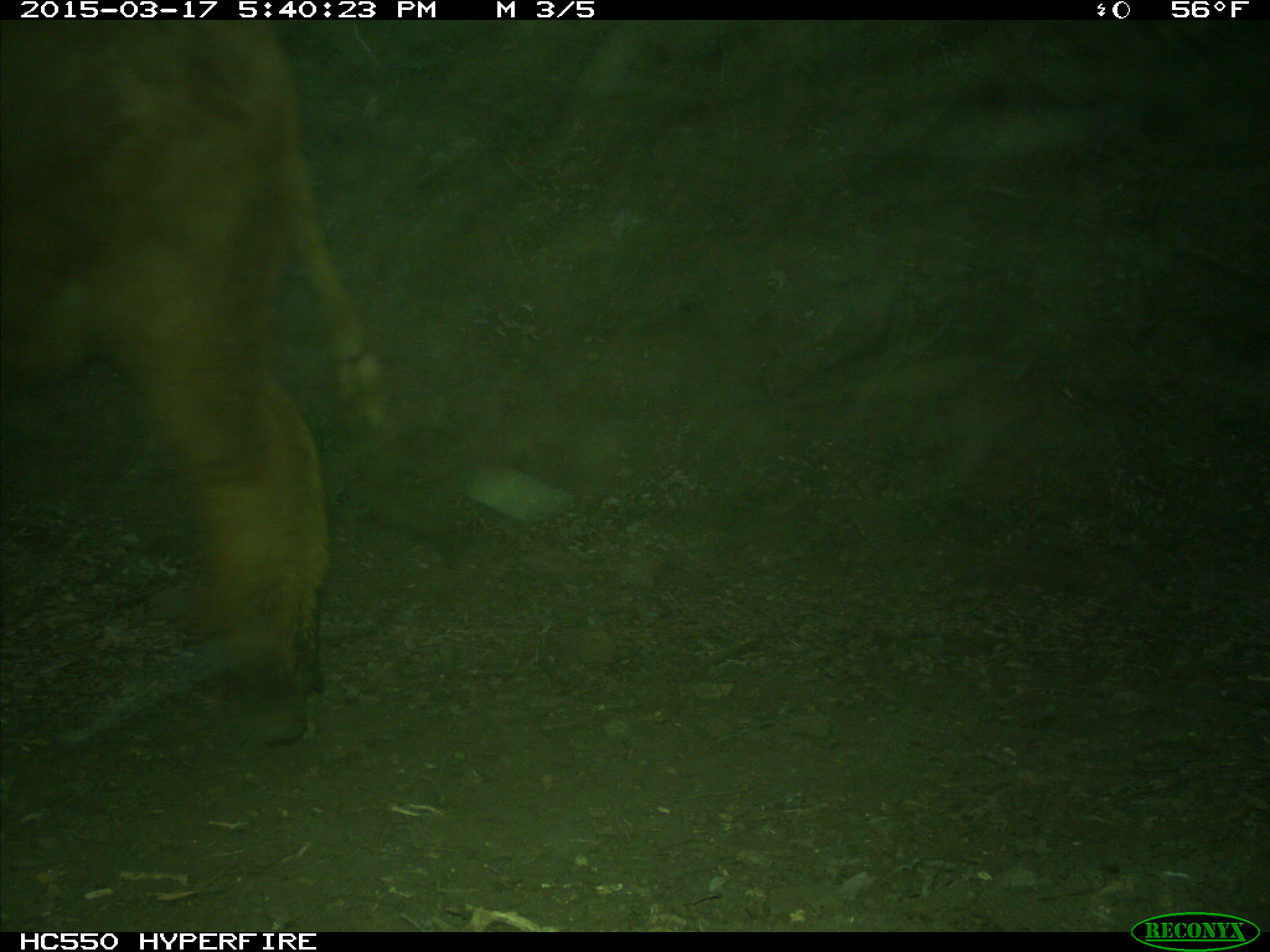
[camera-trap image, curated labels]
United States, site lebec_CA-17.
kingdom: Animalia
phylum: Chordata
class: Mammalia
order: Artiodactyla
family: Bovidae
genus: Bos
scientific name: Bos taurus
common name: domestic cow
Bos taurus (domestic cow).